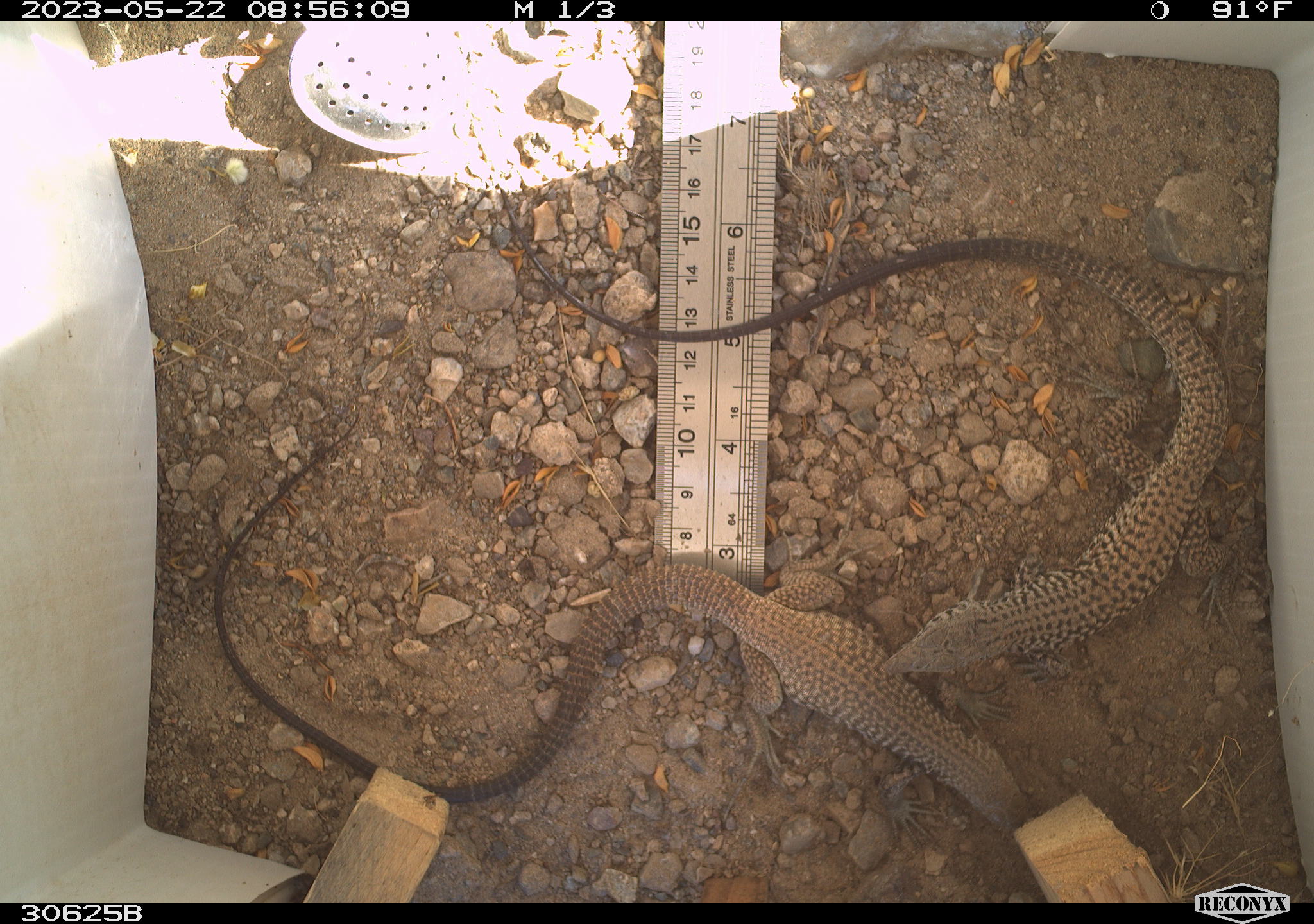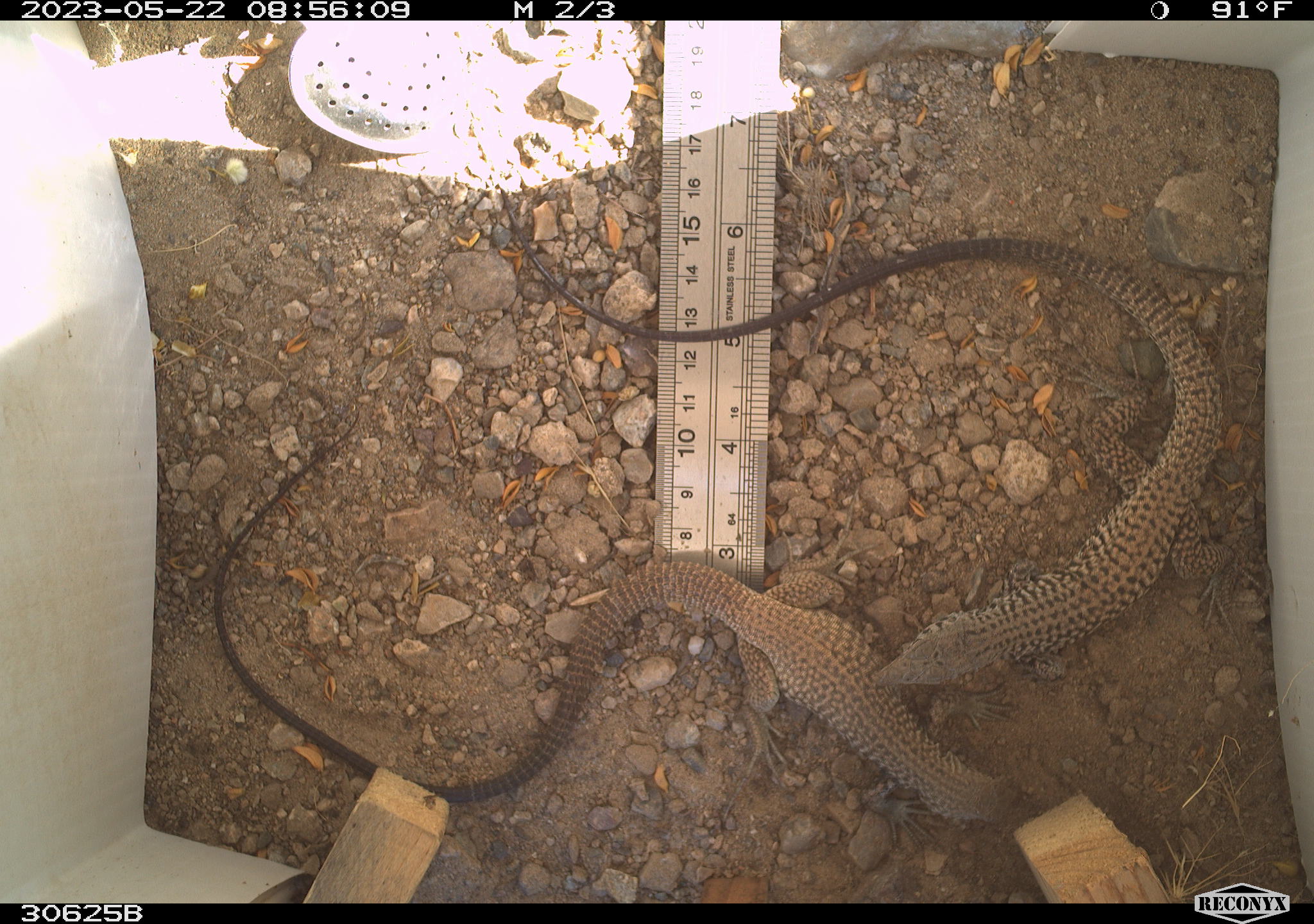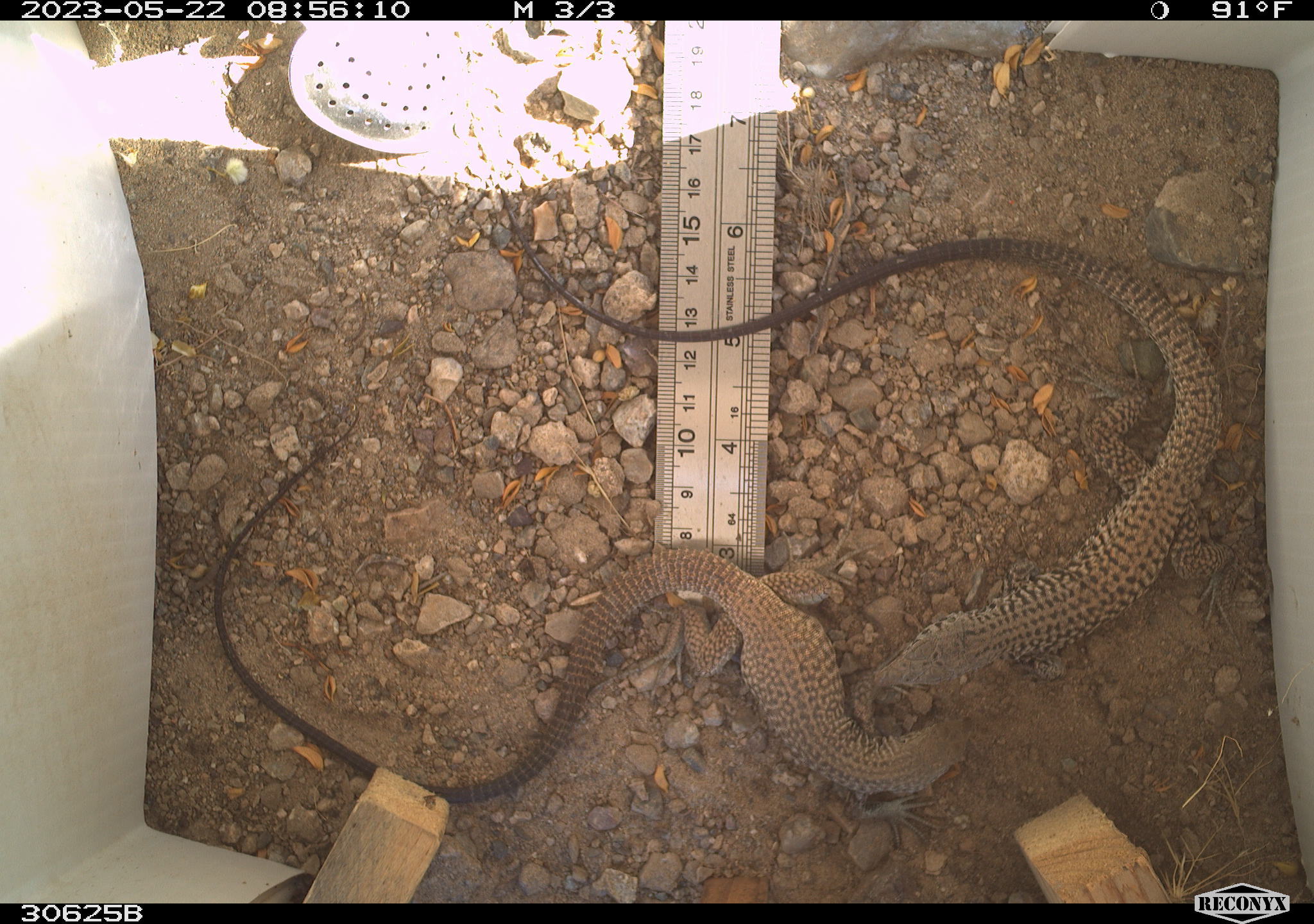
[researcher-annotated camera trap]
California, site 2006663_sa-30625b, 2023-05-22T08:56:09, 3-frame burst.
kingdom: Animalia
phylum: Chordata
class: Reptilia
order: Squamata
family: Teiidae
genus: Aspidoscelis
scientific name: Aspidoscelis tigris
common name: western whiptail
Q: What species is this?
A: Western whiptail (Aspidoscelis tigris).